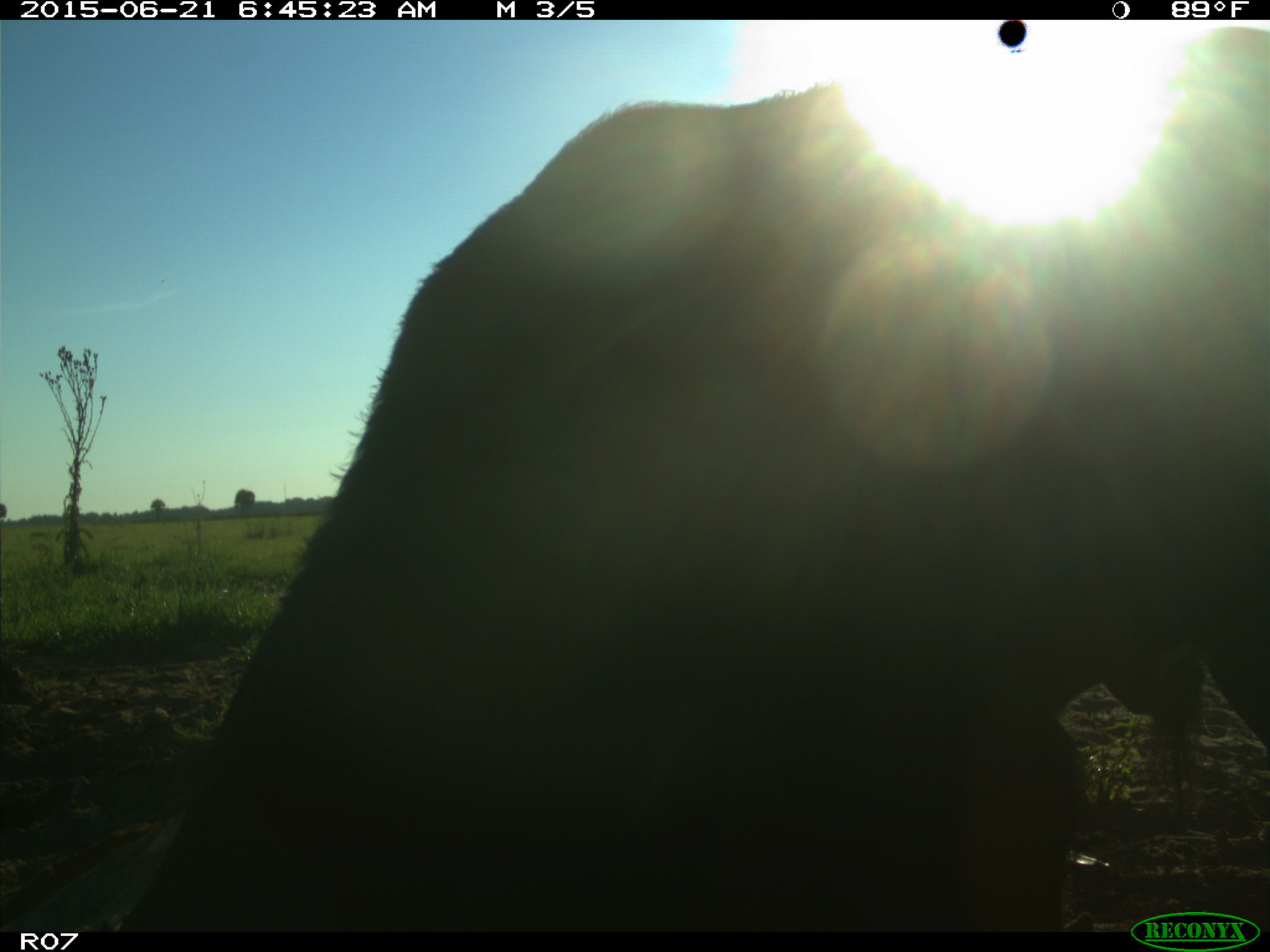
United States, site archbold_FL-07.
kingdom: Animalia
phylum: Chordata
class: Mammalia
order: Artiodactyla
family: Bovidae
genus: Bos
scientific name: Bos taurus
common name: domestic cow